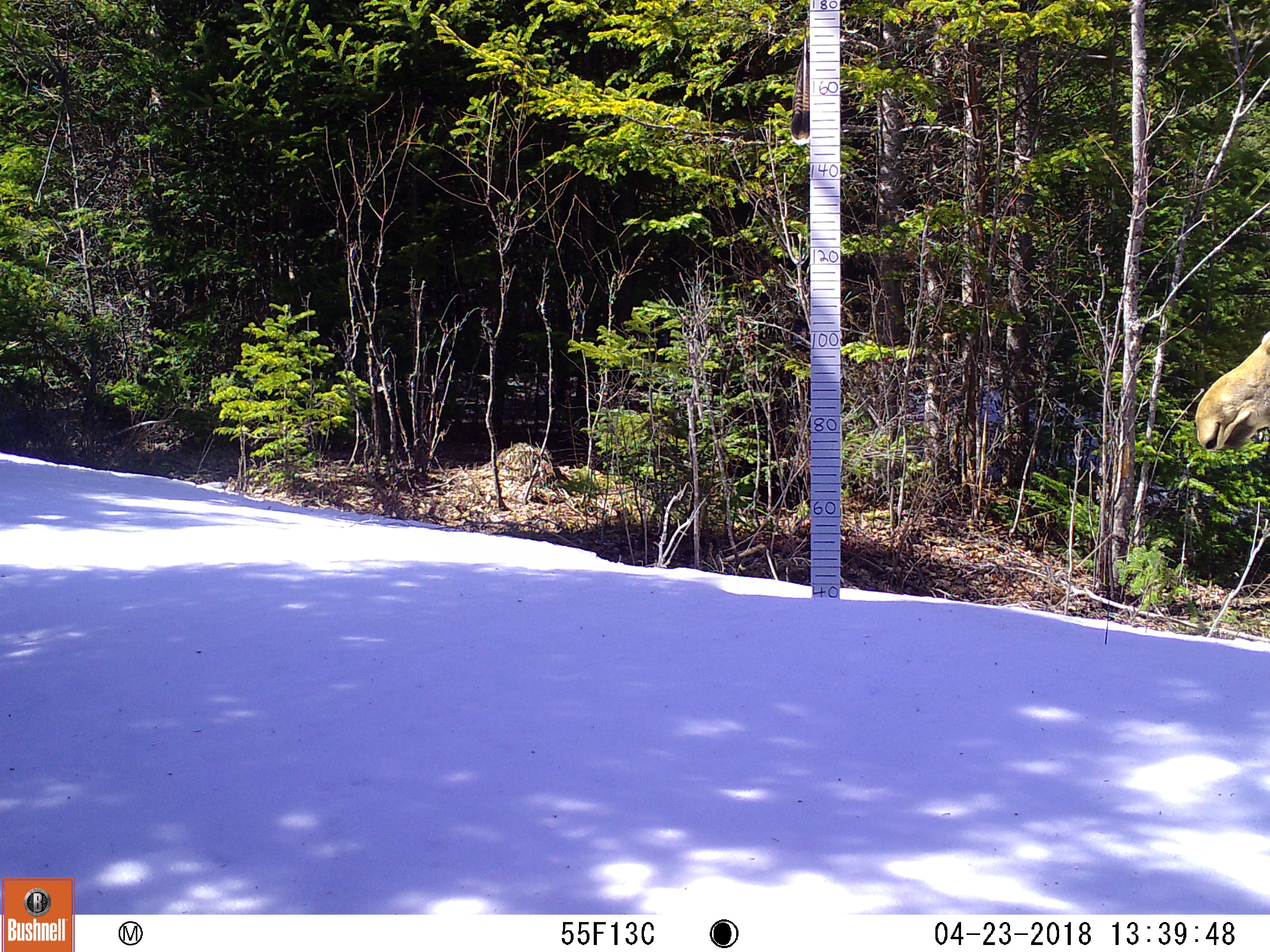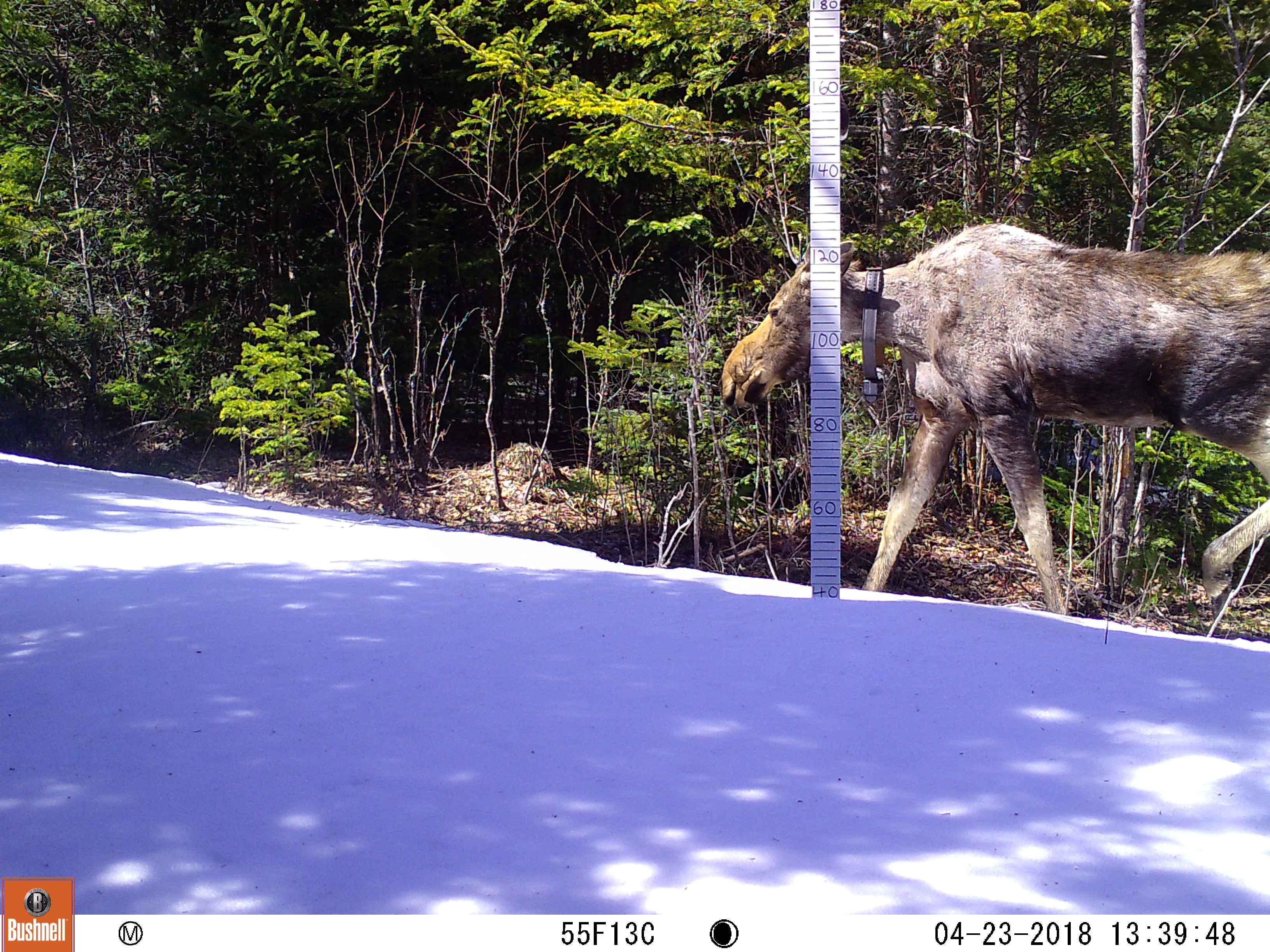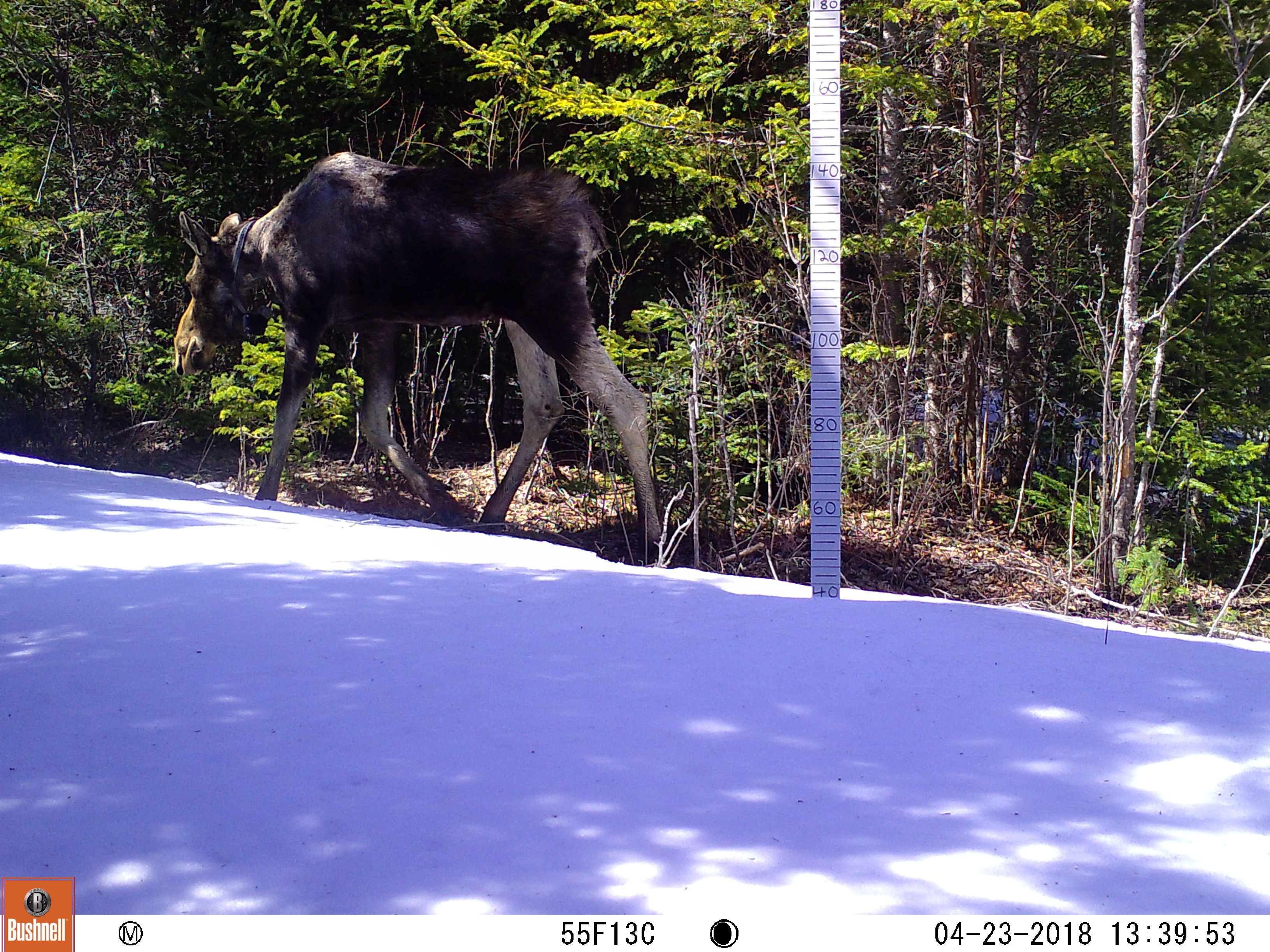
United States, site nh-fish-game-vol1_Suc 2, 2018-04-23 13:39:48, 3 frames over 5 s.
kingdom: Animalia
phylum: Chordata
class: Mammalia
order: Artiodactyla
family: Cervidae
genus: Alces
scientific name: Alces alces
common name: moose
Moose (Alces alces).